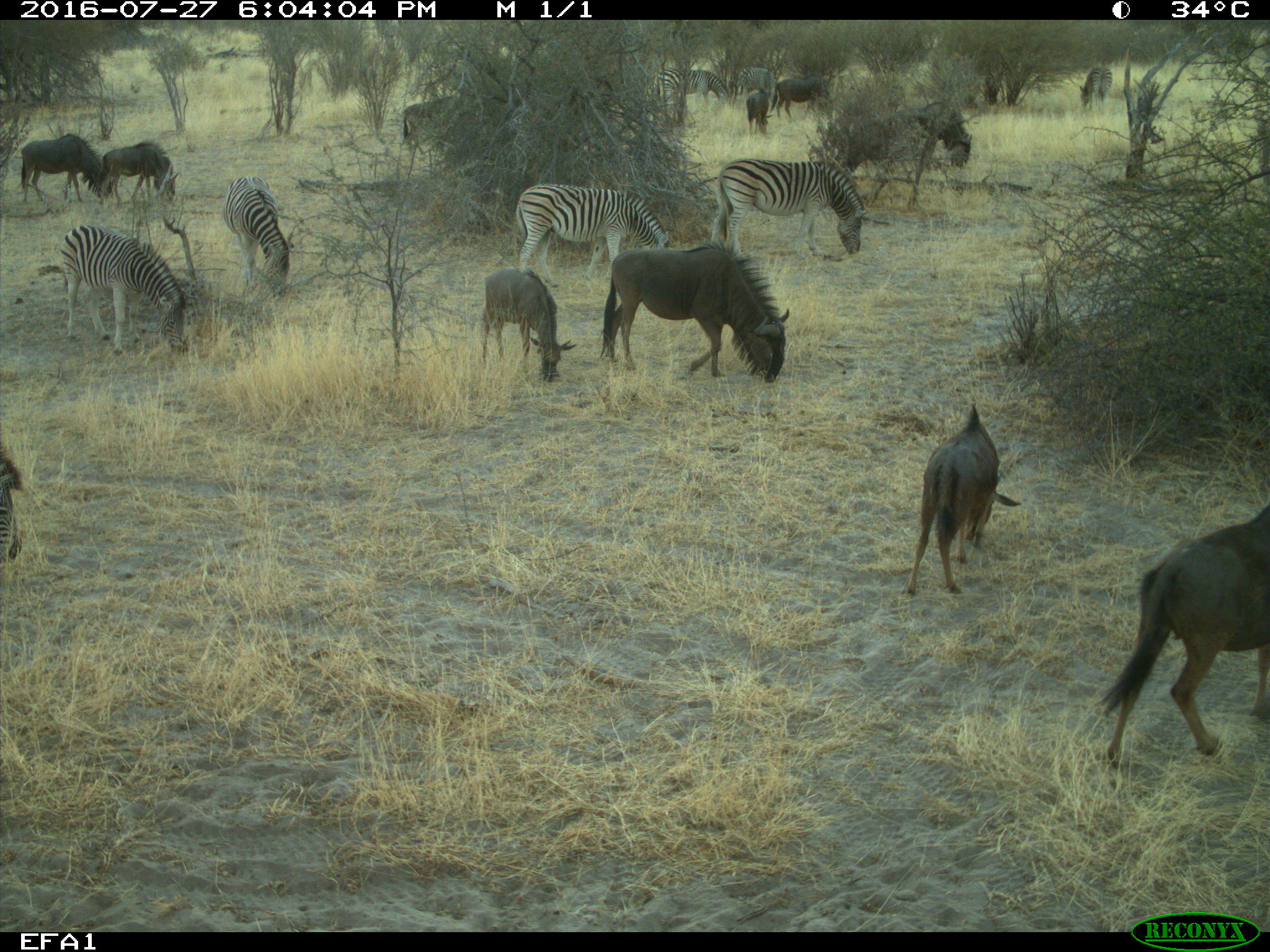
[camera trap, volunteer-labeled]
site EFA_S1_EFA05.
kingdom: Animalia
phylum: Chordata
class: Mammalia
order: Perissodactyla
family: Equidae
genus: Equus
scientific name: Equus quagga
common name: plains zebra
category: zebraplains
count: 7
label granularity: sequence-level